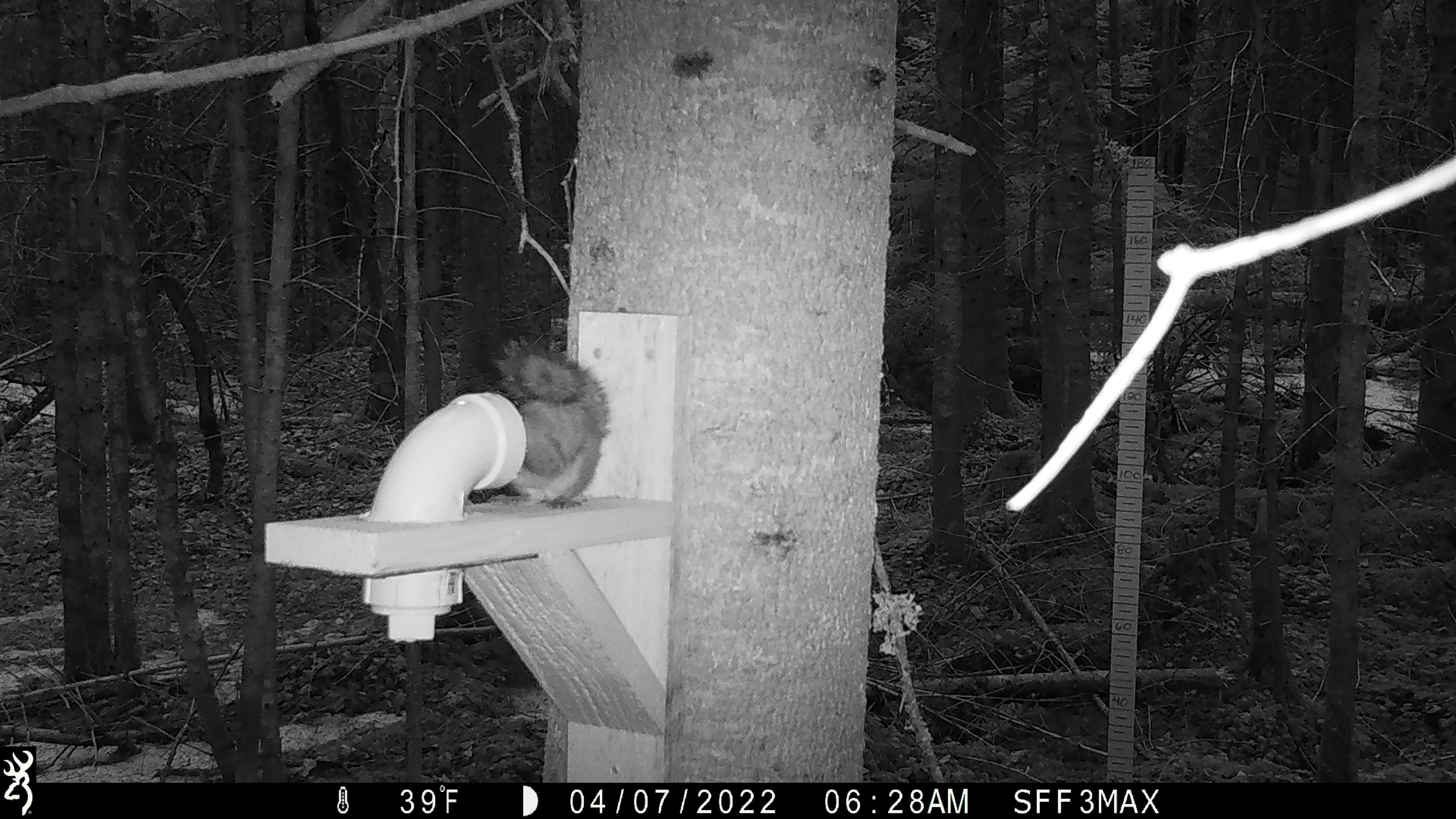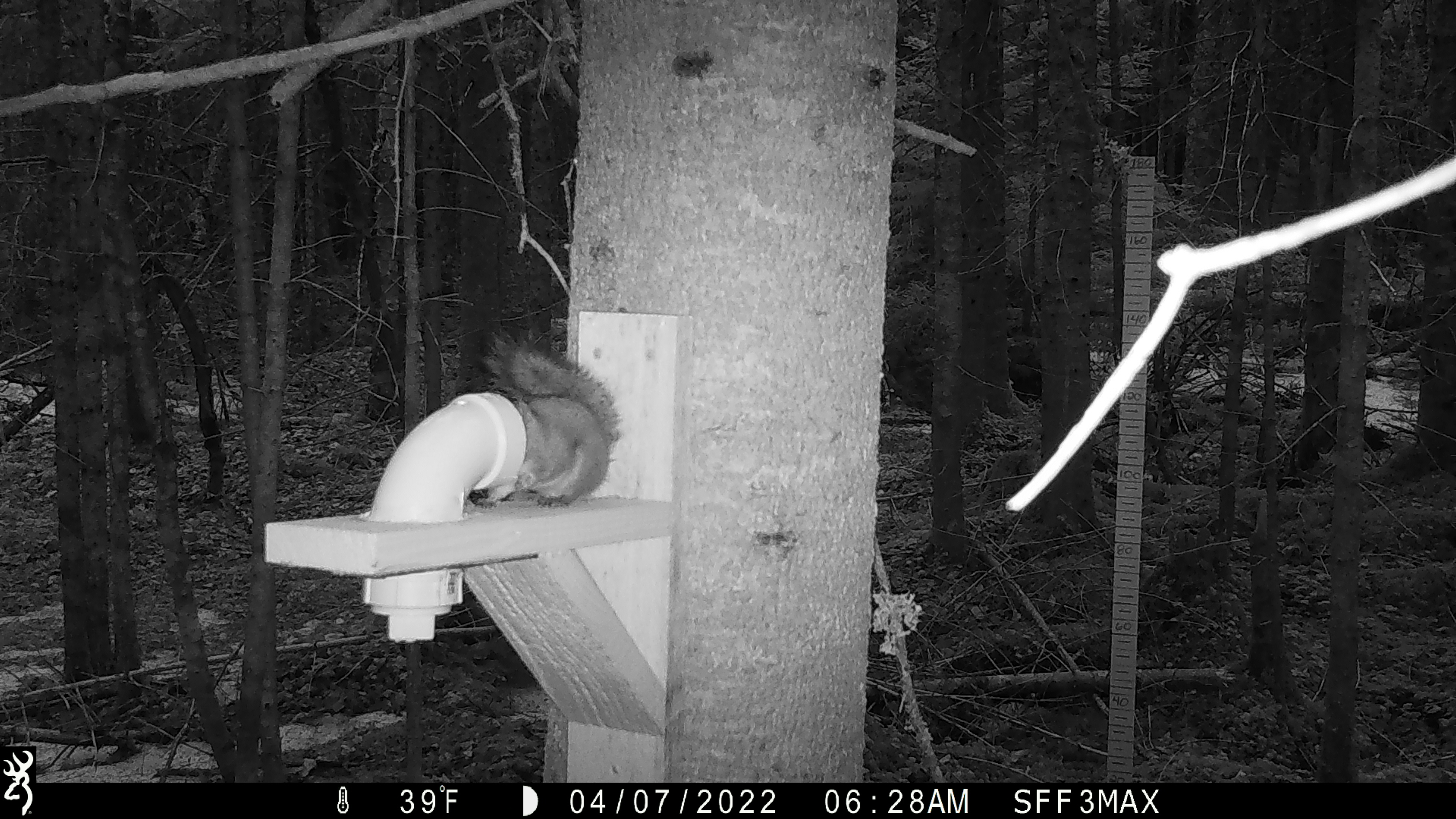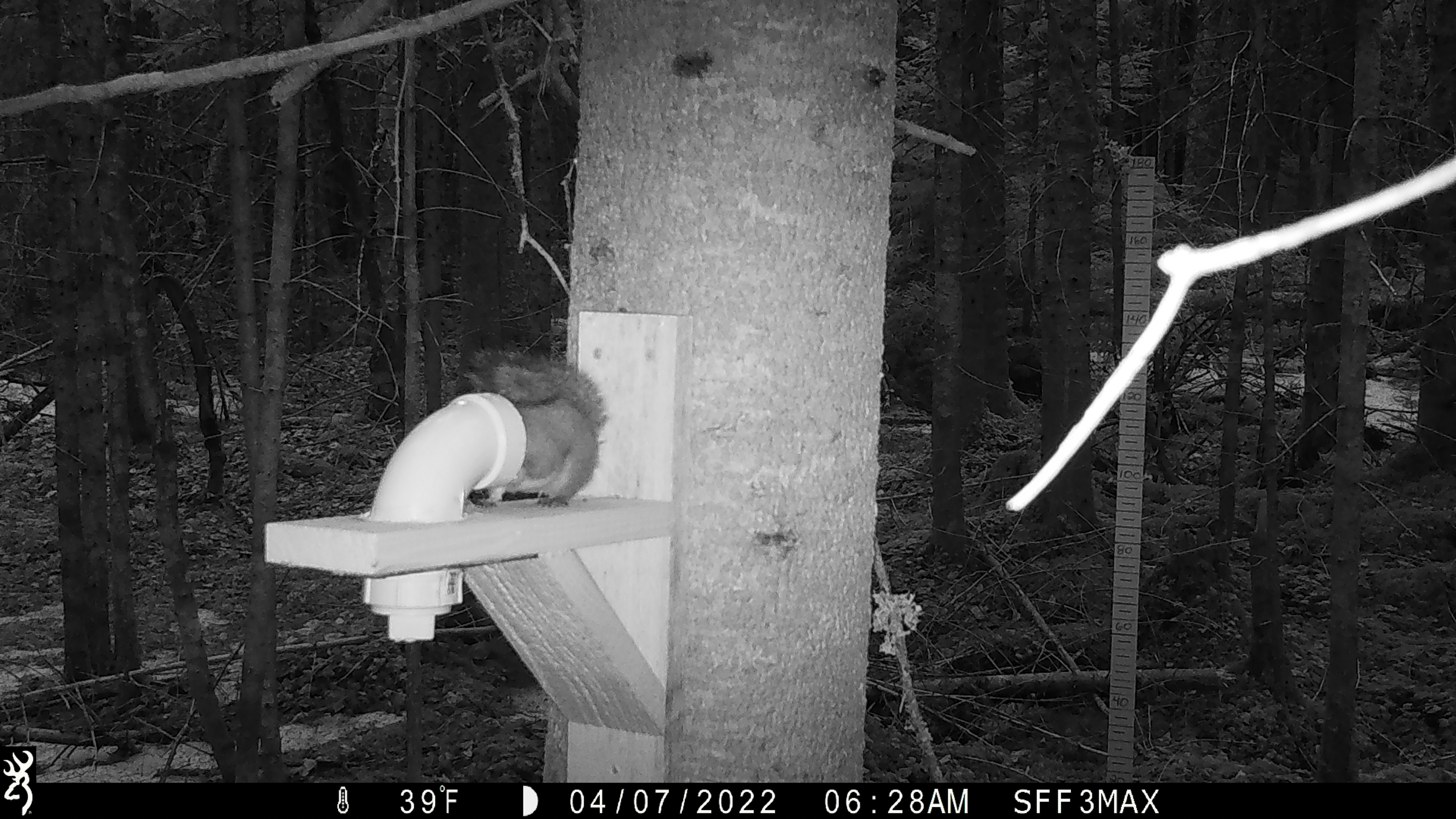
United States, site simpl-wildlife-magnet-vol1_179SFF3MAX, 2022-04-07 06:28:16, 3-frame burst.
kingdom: Animalia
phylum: Chordata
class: Mammalia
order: Rodentia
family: Sciuridae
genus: Tamiasciurus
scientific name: Tamiasciurus hudsonicus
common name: red squirrel